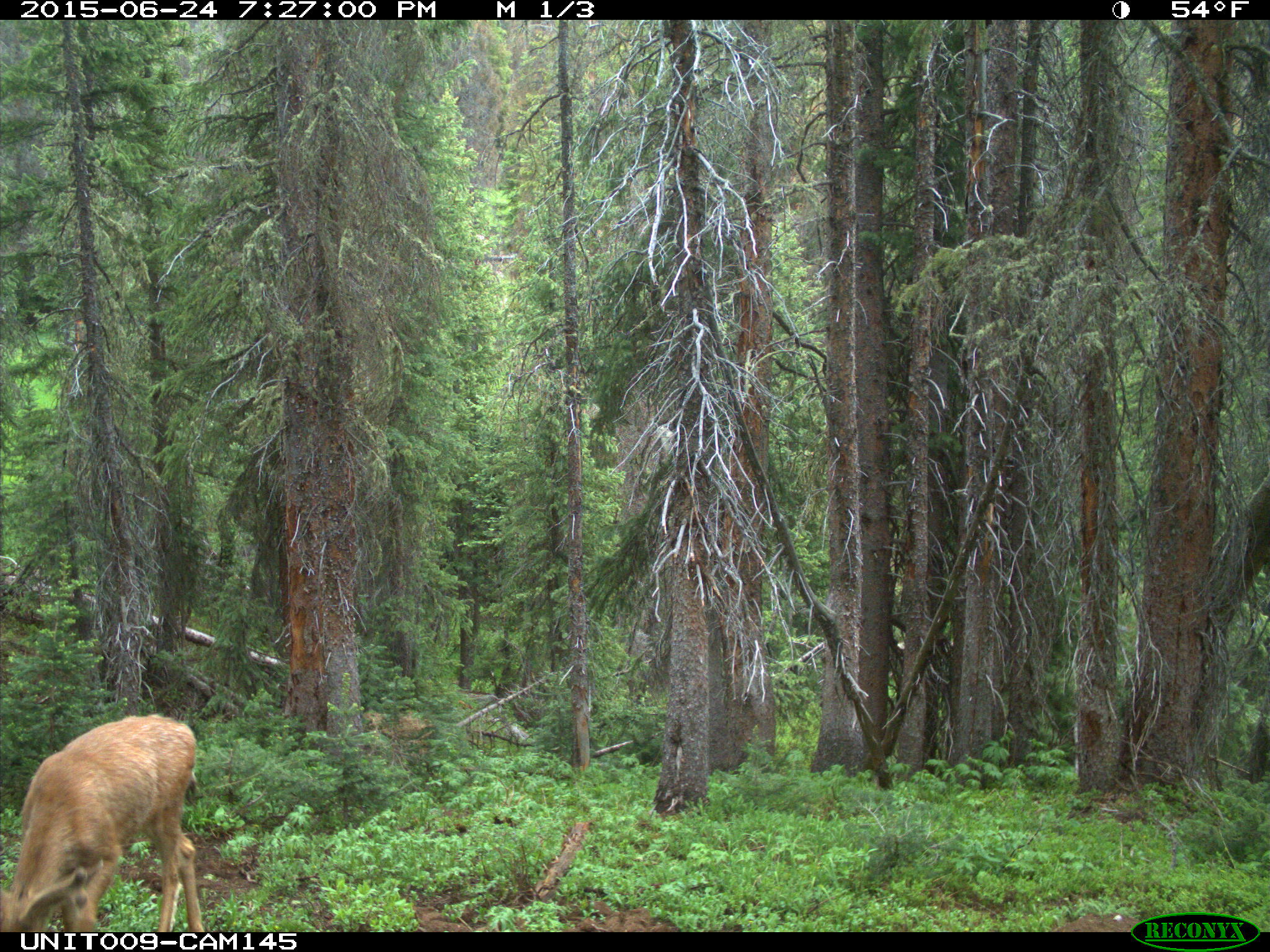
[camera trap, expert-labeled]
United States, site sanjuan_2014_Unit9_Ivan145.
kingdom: Animalia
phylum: Chordata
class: Mammalia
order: Artiodactyla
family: Cervidae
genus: Odocoileus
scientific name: Odocoileus hemionus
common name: mule deer